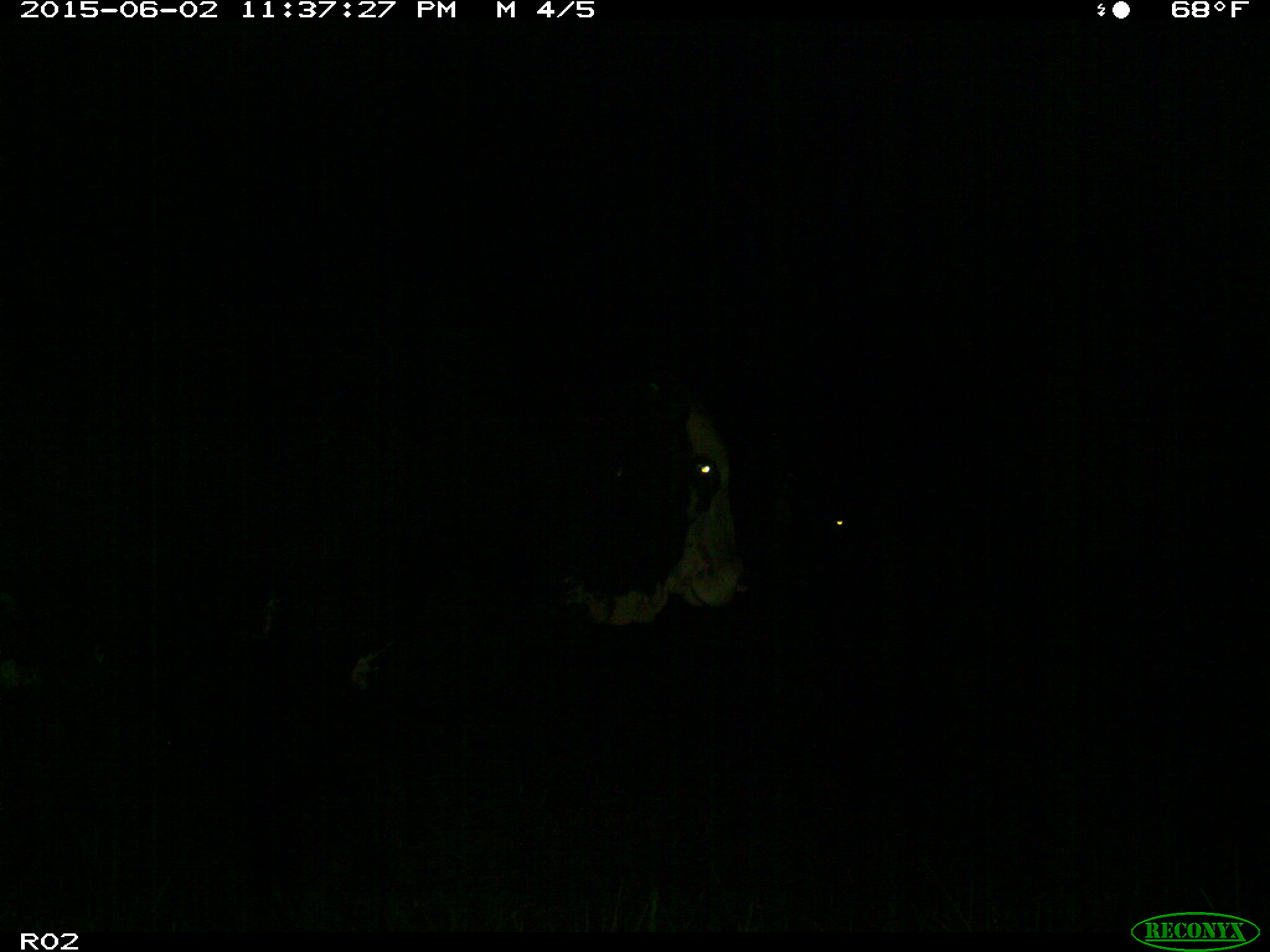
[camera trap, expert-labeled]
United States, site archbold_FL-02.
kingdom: Animalia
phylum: Chordata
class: Mammalia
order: Artiodactyla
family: Bovidae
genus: Bos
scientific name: Bos taurus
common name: domestic cow